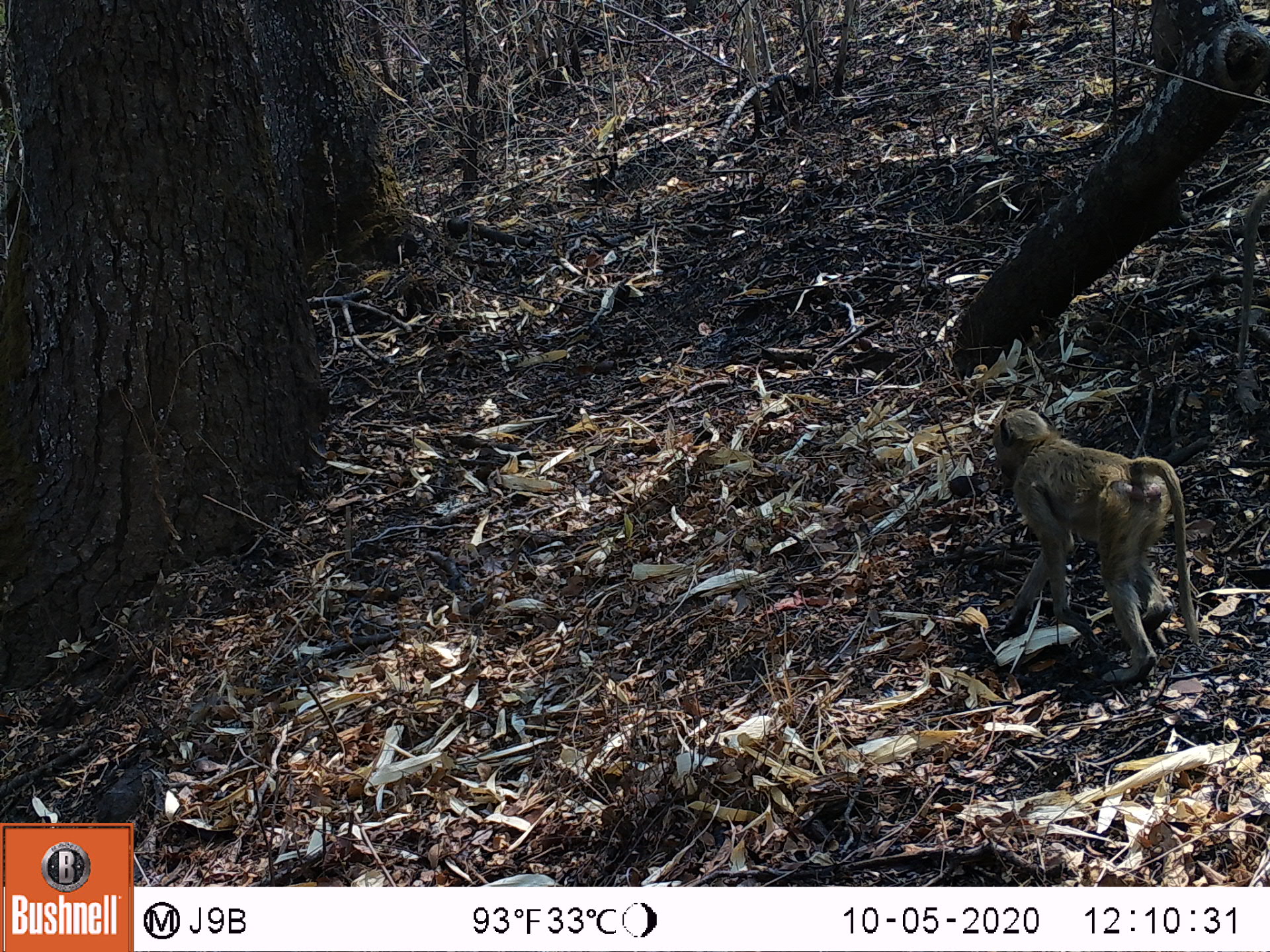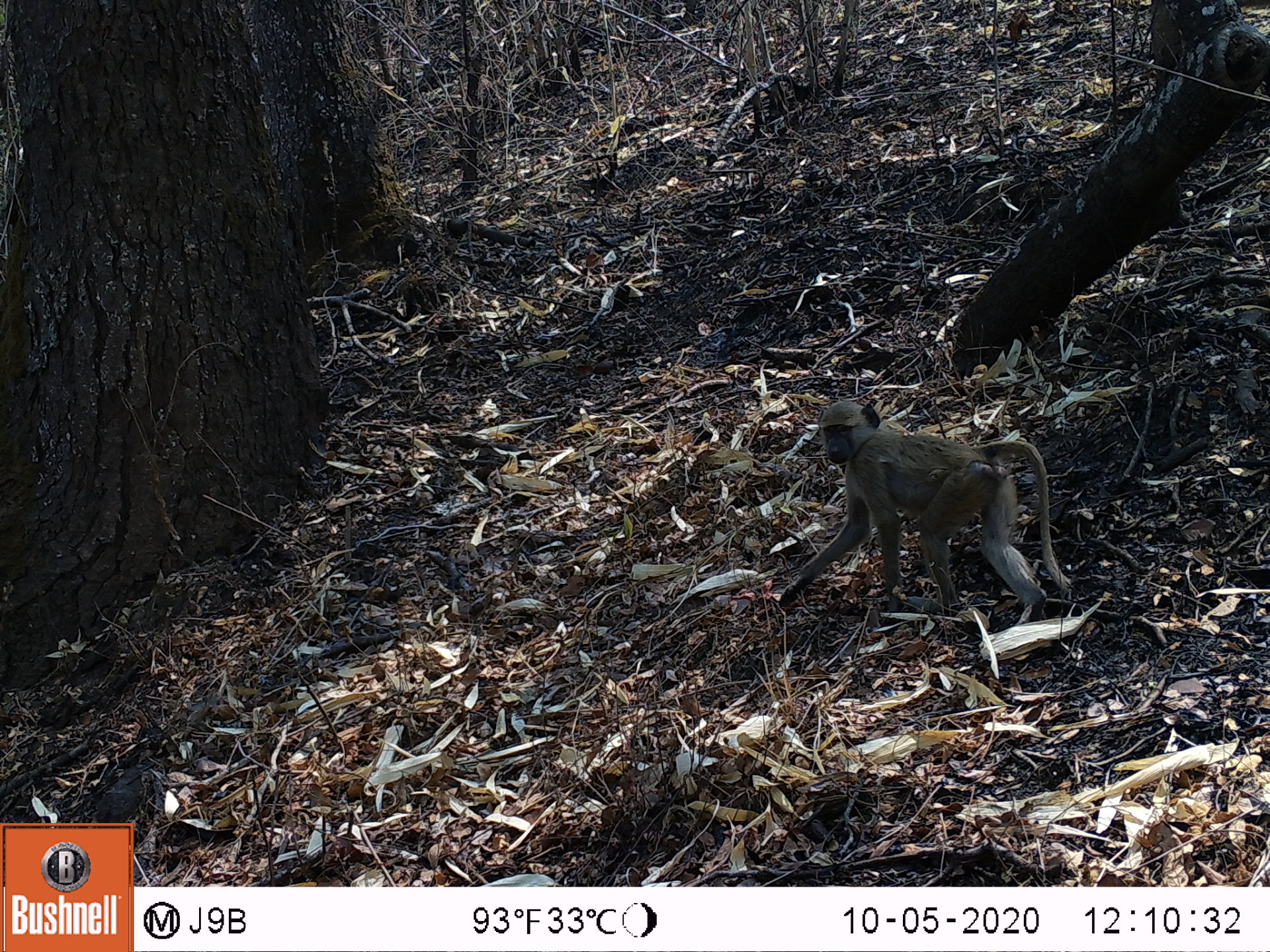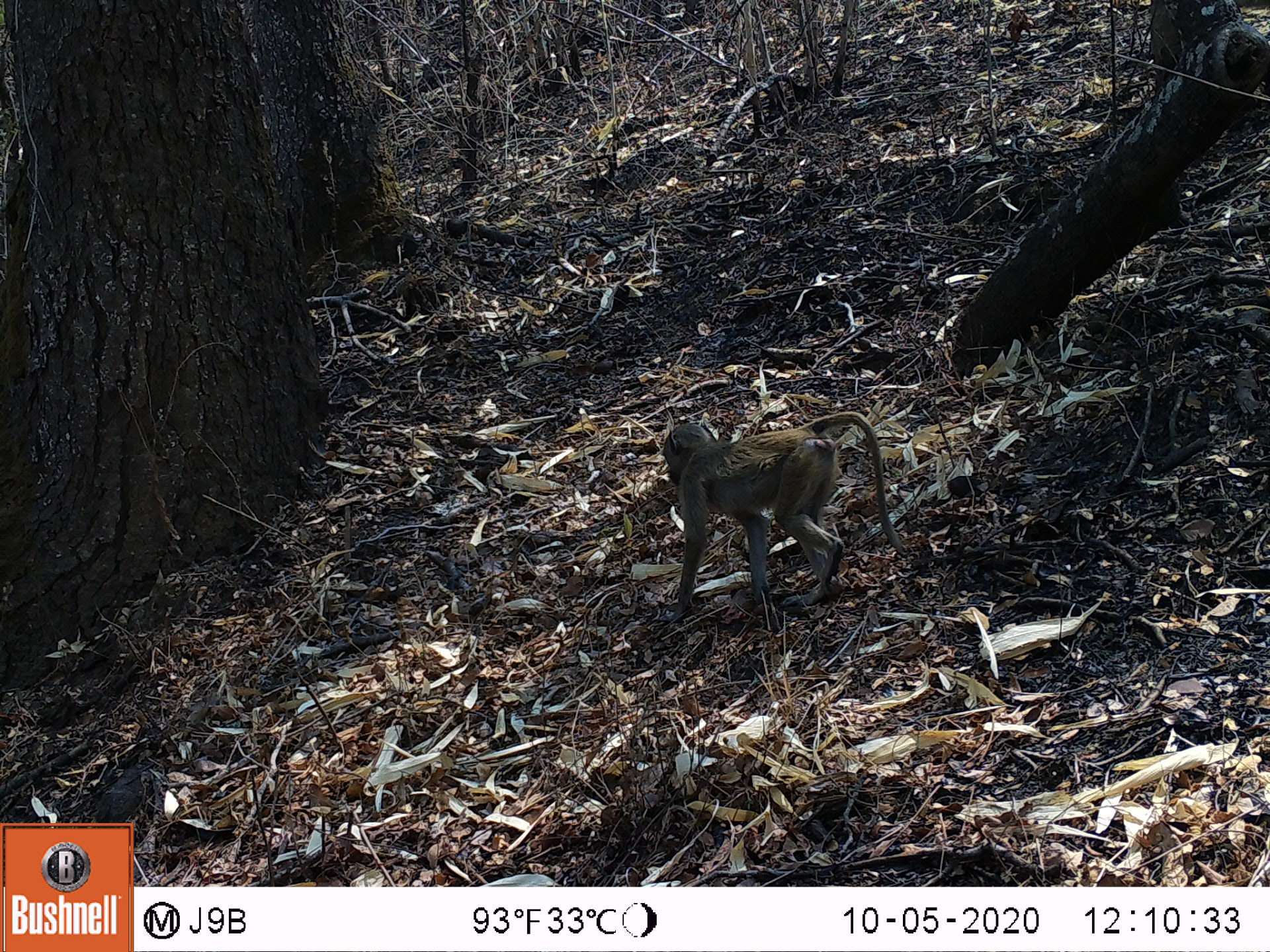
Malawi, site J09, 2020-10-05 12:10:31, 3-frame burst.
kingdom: Animalia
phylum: Chordata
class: Mammalia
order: Primates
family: Cercopithecidae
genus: Papio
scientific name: Papio cynocephalus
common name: yellow baboon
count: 1